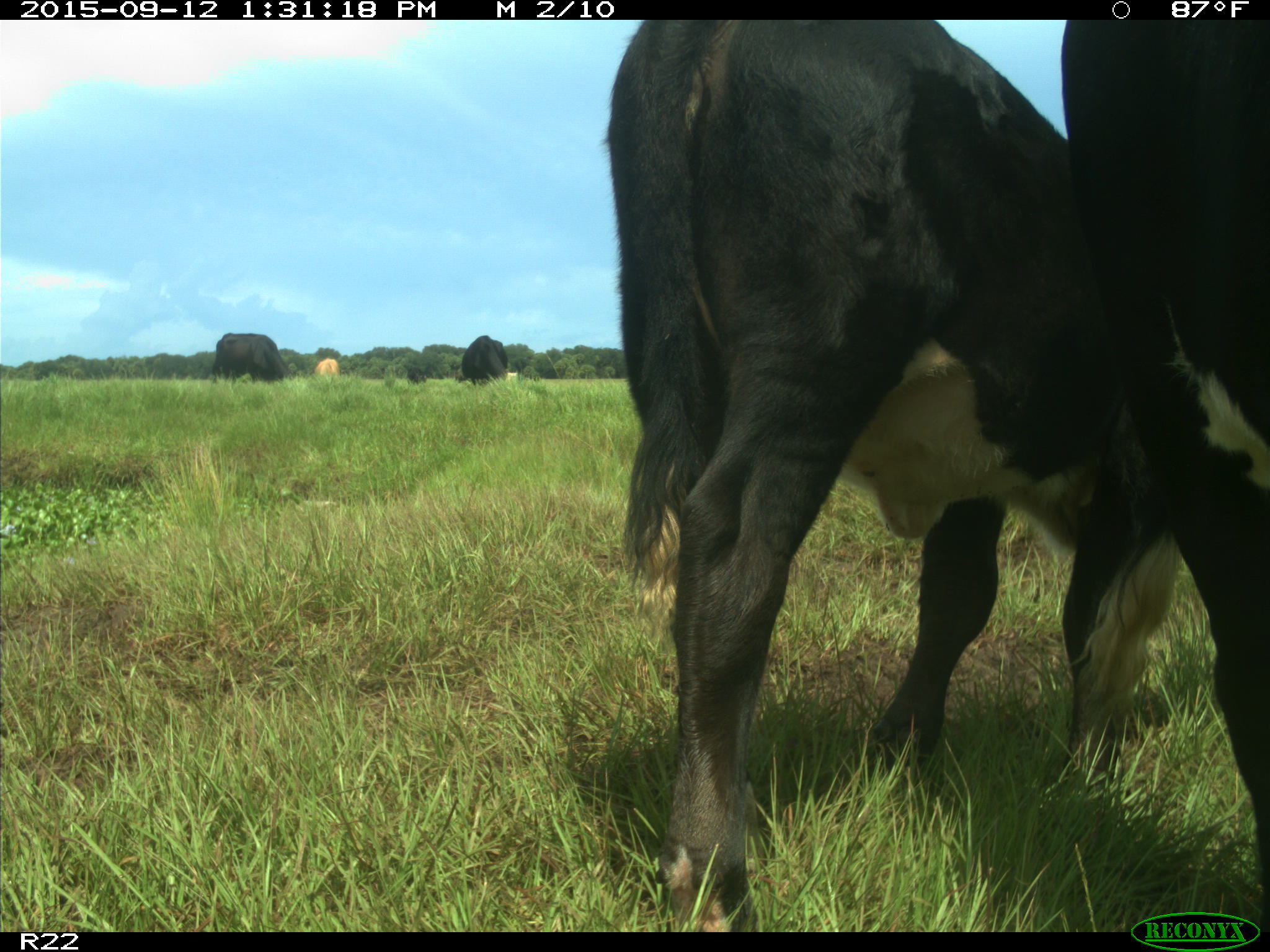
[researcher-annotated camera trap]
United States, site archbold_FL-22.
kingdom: Animalia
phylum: Chordata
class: Mammalia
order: Artiodactyla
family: Bovidae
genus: Bos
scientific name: Bos taurus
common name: domestic cow